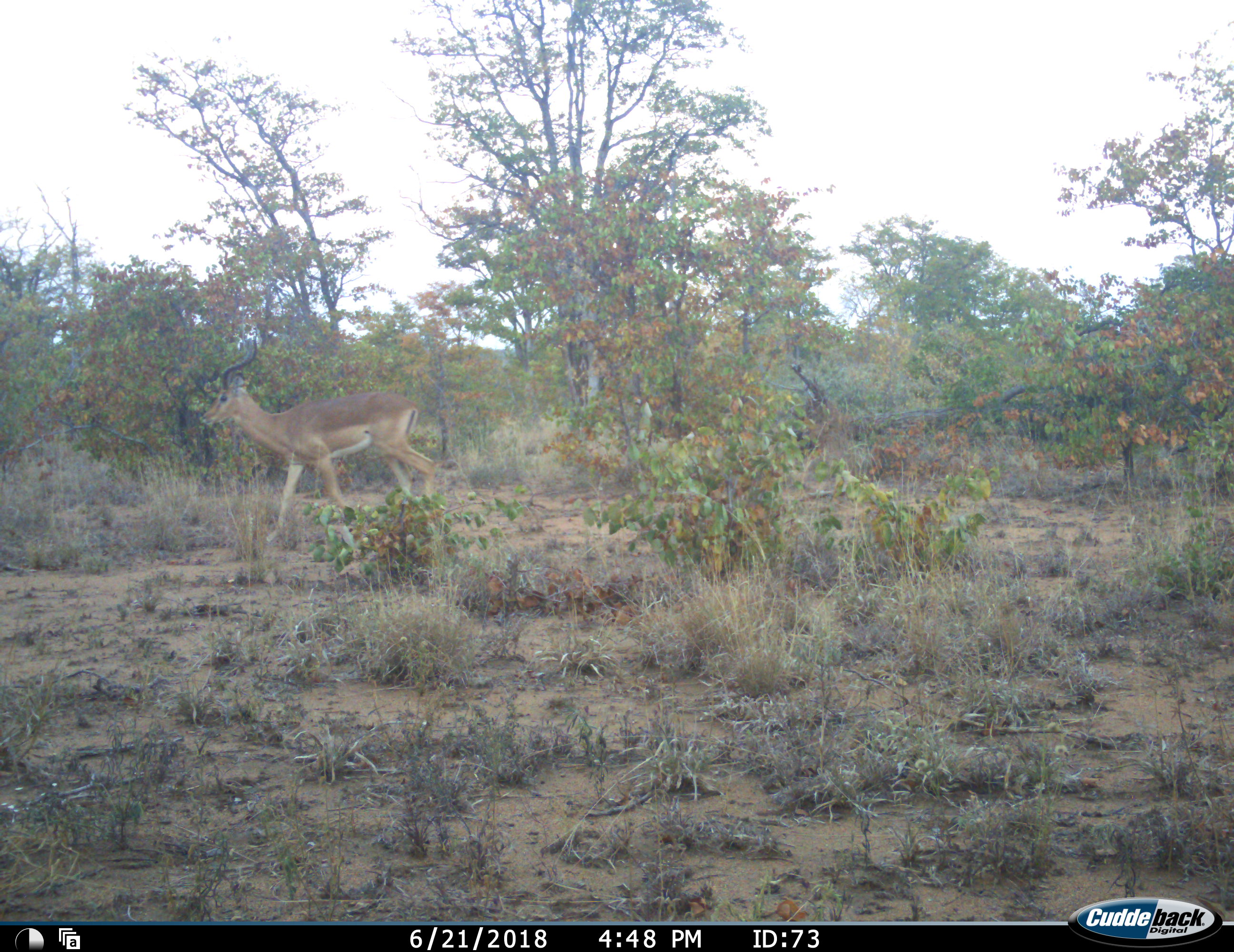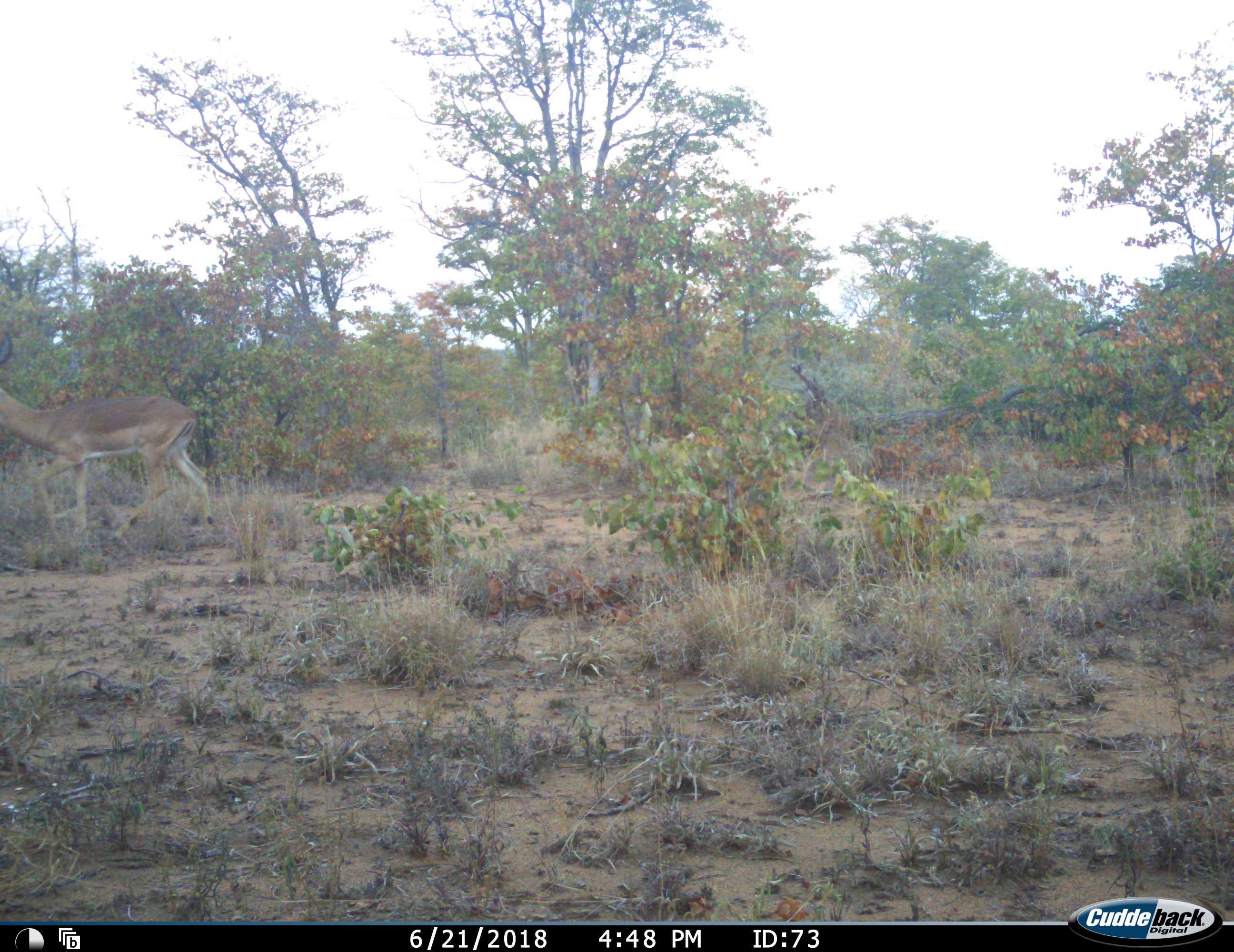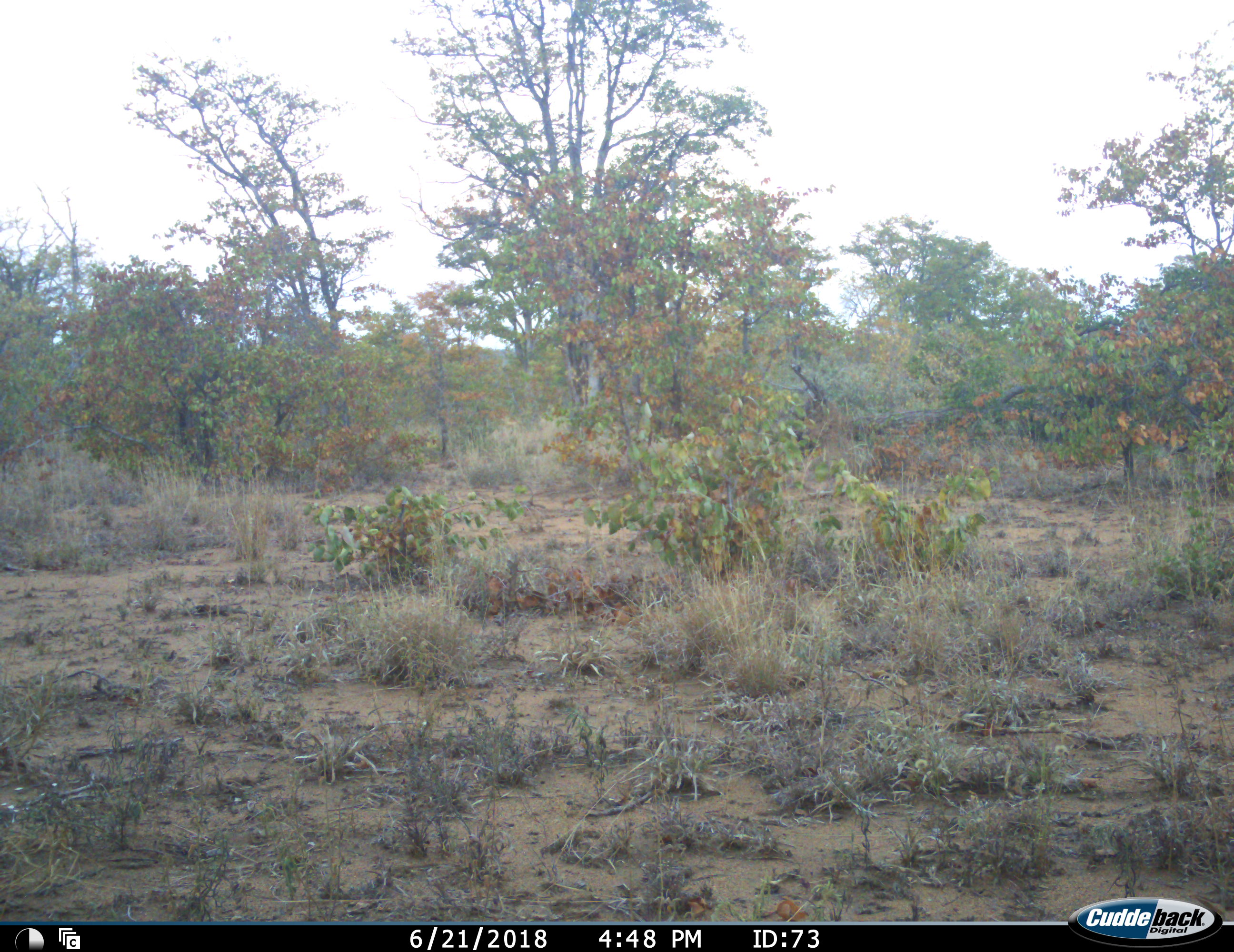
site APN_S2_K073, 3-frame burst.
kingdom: Animalia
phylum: Chordata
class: Mammalia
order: Artiodactyla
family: Bovidae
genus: Aepyceros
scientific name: Aepyceros melampus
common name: impala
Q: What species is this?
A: Impala (Aepyceros melampus).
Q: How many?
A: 1.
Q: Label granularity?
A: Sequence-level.